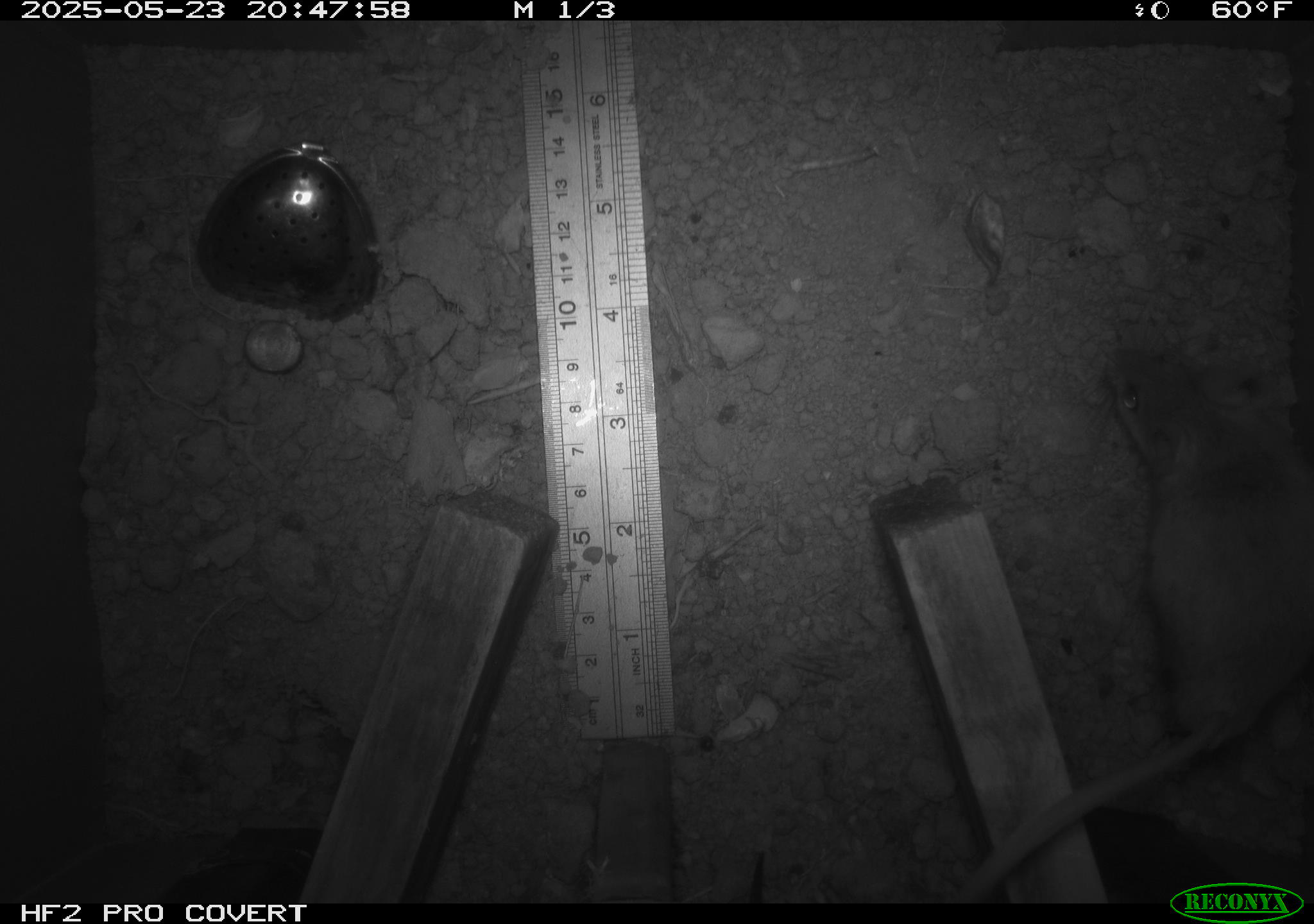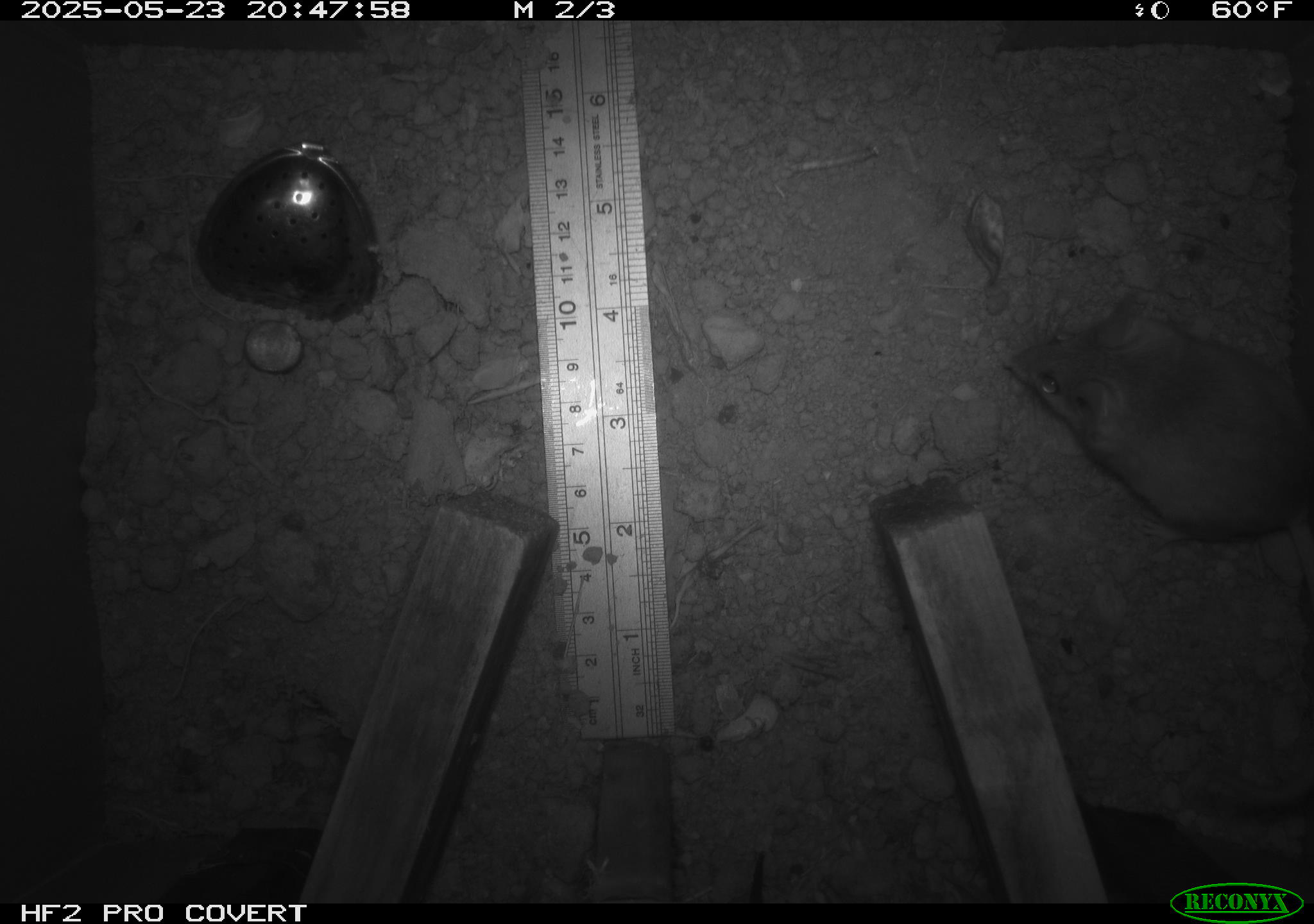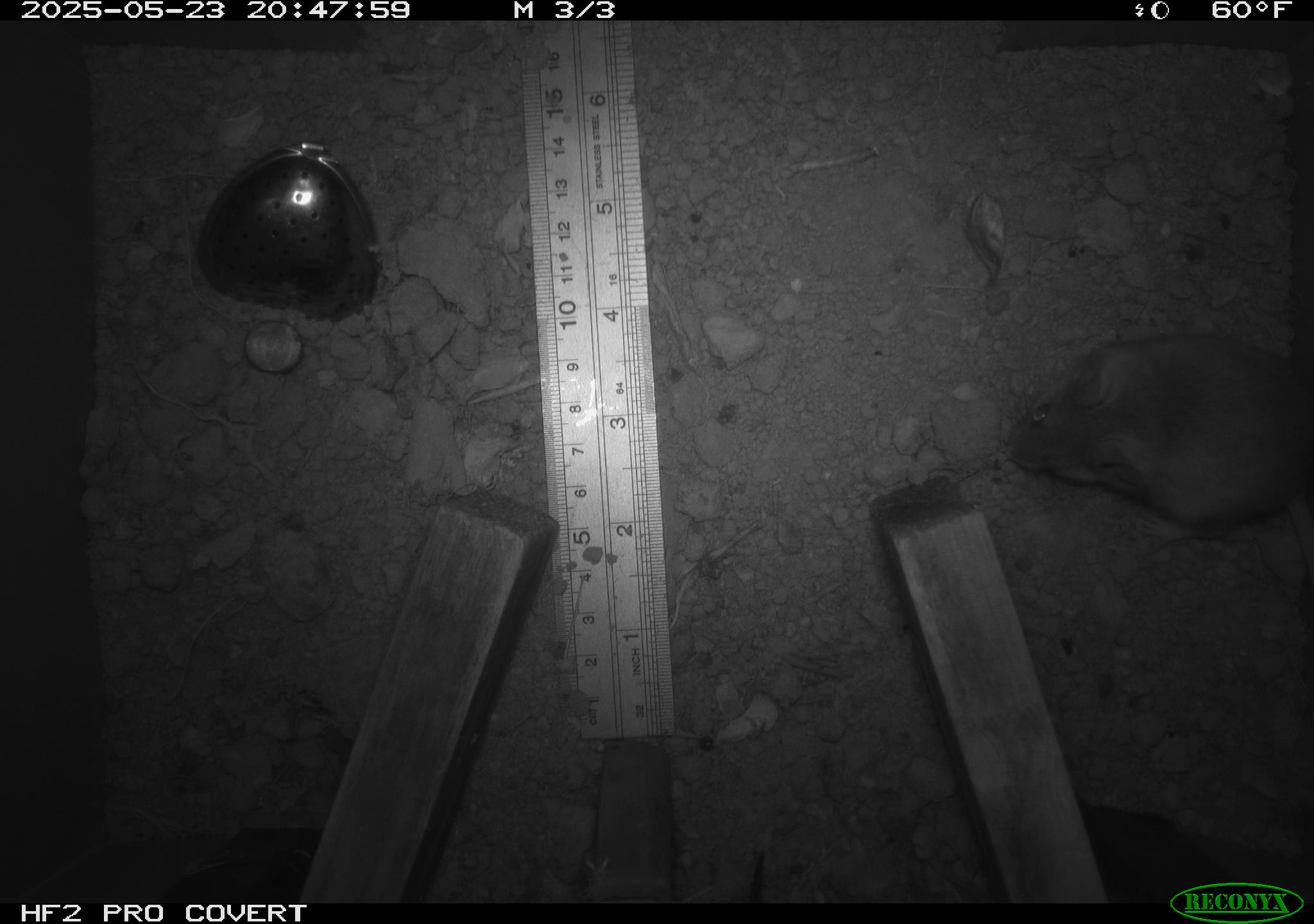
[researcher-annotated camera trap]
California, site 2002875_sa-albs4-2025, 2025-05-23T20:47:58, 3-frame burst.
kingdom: Animalia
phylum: Chordata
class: Mammalia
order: Rodentia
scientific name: Rodentia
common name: mouse species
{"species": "mouse species (Rodentia)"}